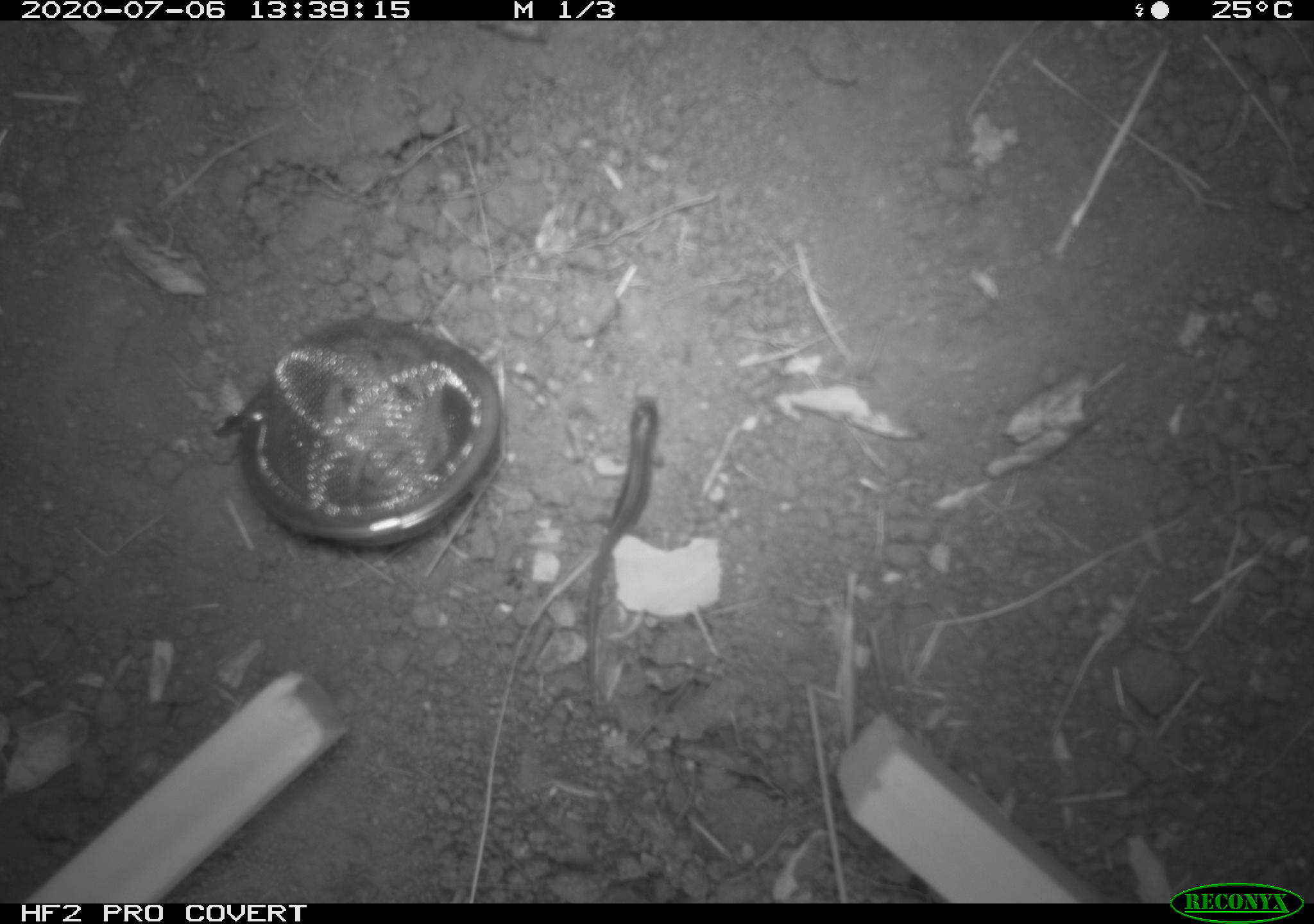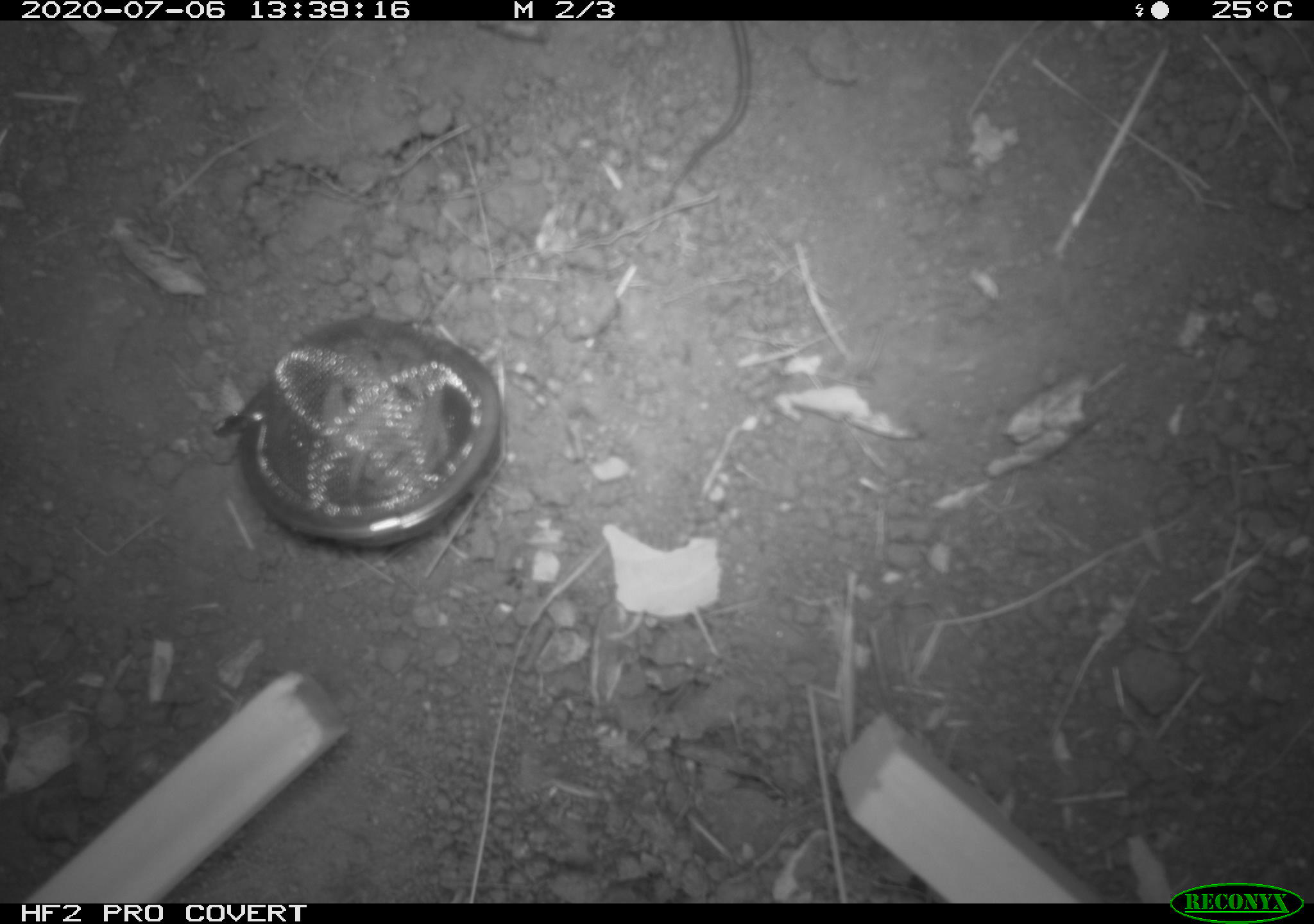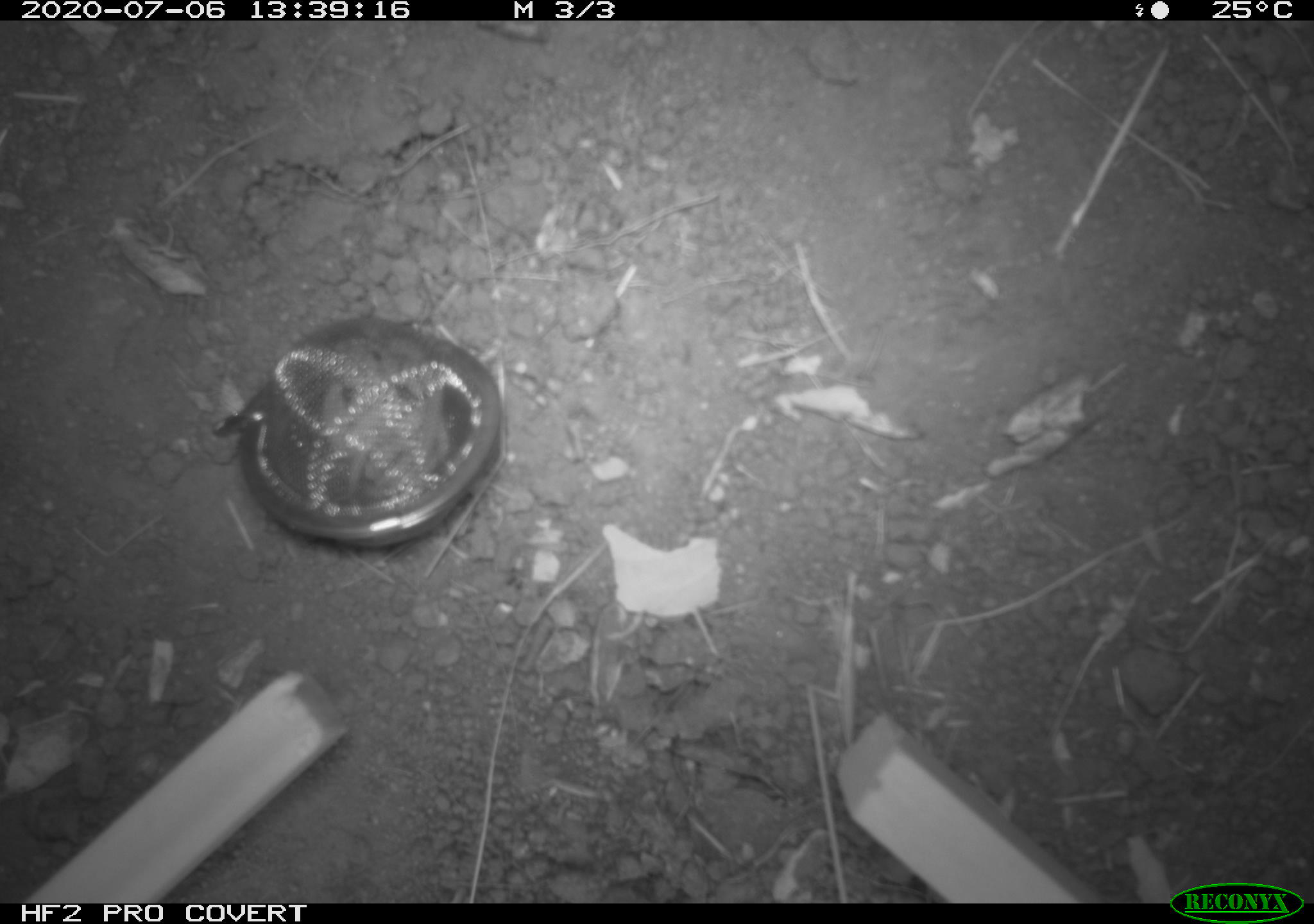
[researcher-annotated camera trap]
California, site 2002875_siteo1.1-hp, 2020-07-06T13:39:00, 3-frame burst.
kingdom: Animalia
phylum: Chordata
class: Reptilia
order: Squamata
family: Scincidae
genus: Plestiodon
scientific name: Plestiodon skiltonianus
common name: western skink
Western skink (Plestiodon skiltonianus).